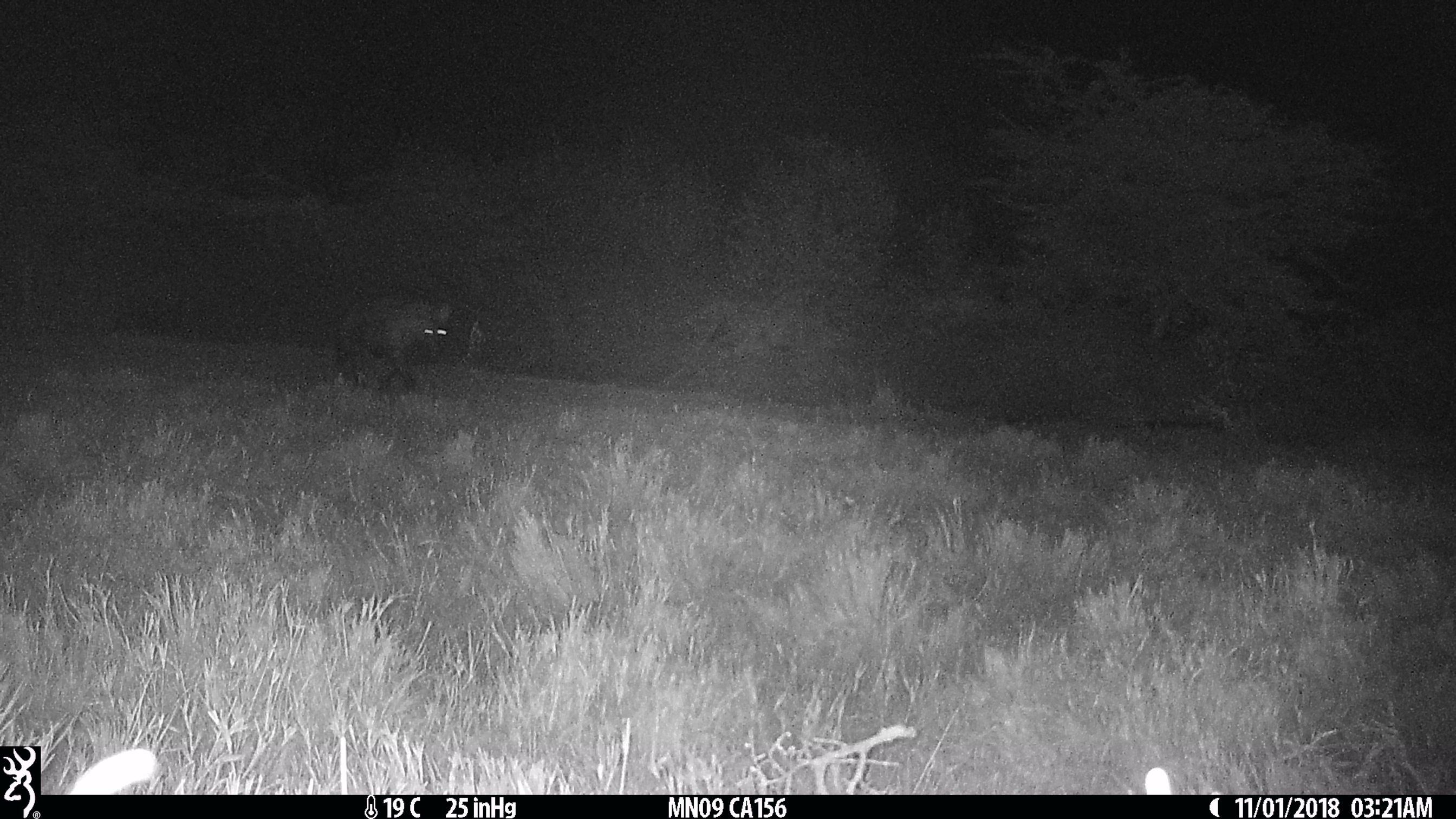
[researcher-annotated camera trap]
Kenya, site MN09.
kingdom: Animalia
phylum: Chordata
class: Mammalia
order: Carnivora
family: Hyaenidae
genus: Crocuta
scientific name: Crocuta crocuta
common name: spotted hyena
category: hyena spotted